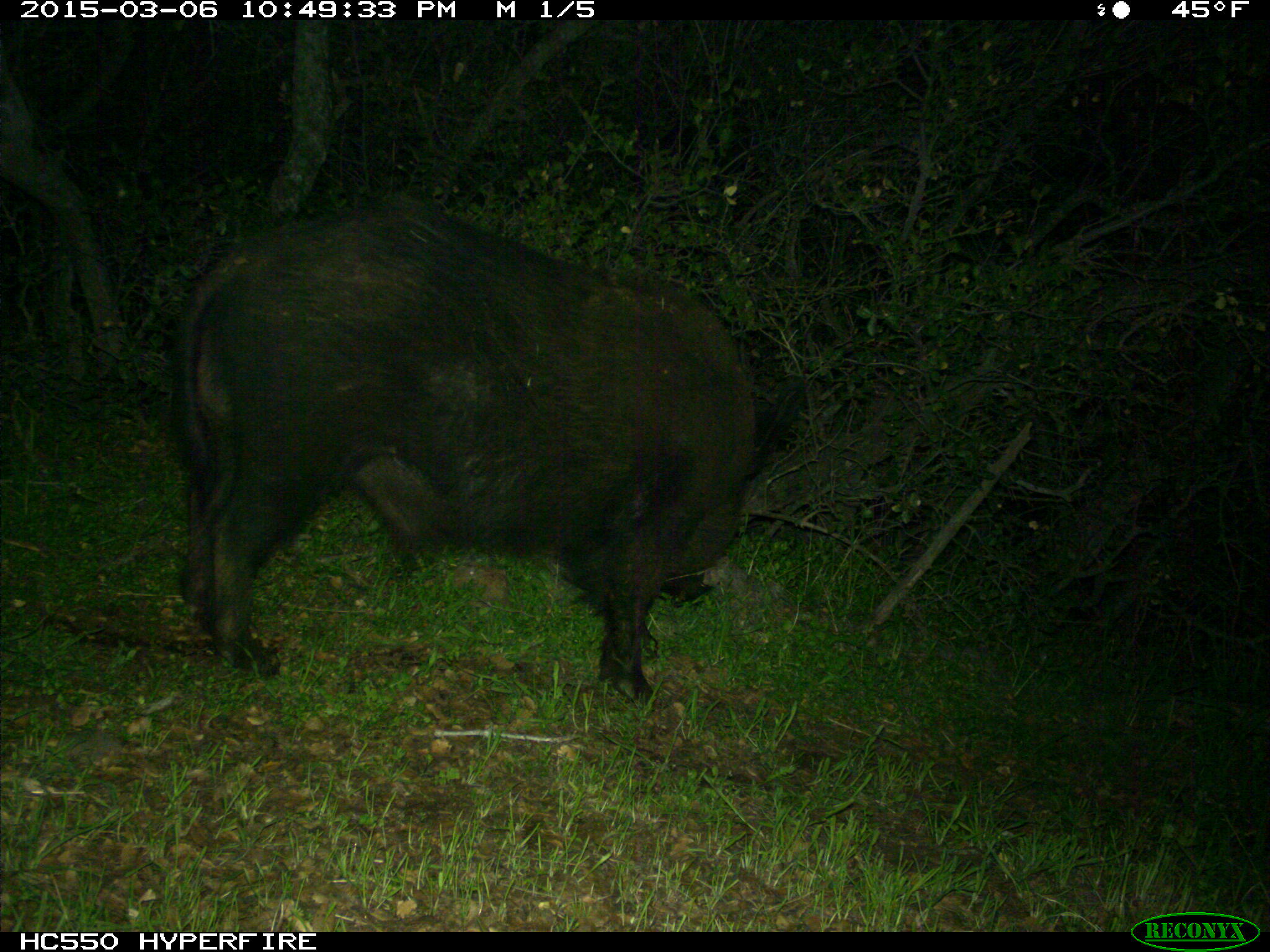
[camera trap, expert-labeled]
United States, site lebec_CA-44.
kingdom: Animalia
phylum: Chordata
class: Mammalia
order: Artiodactyla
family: Suidae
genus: Sus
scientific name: Sus scrofa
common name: wild boar